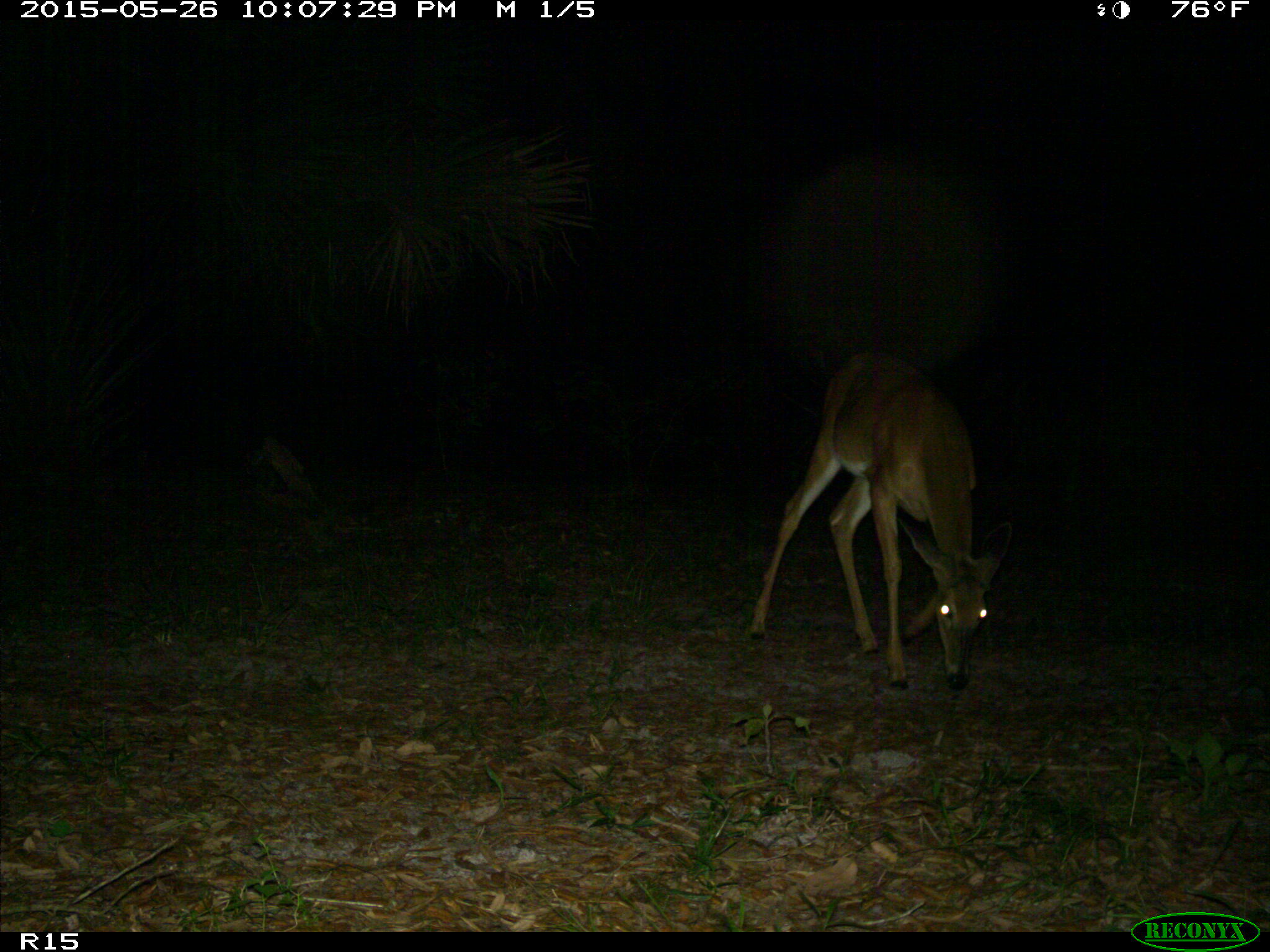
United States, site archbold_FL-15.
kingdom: Animalia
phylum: Chordata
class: Mammalia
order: Artiodactyla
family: Cervidae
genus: Odocoileus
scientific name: Odocoileus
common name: deer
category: unidentified deer